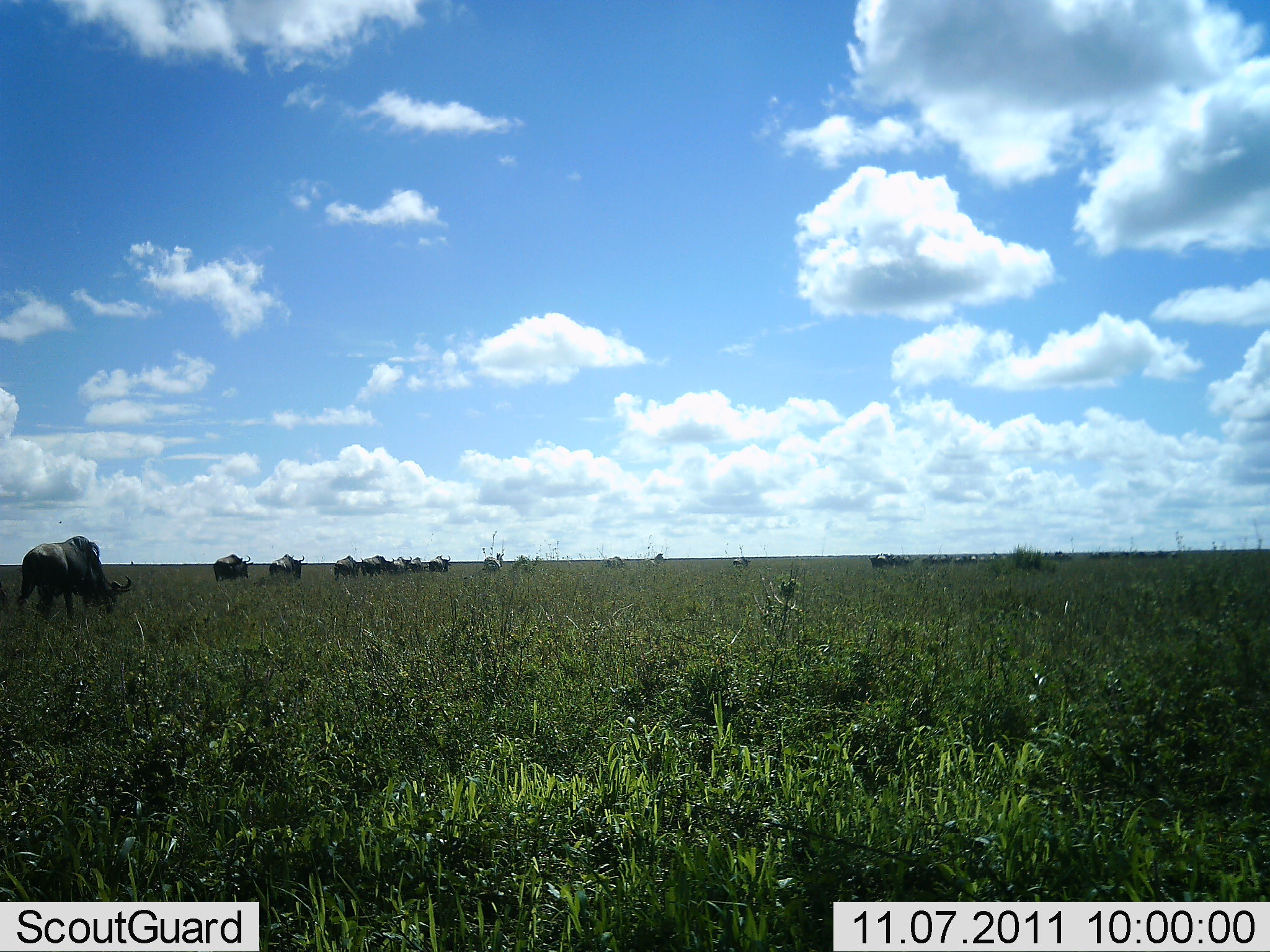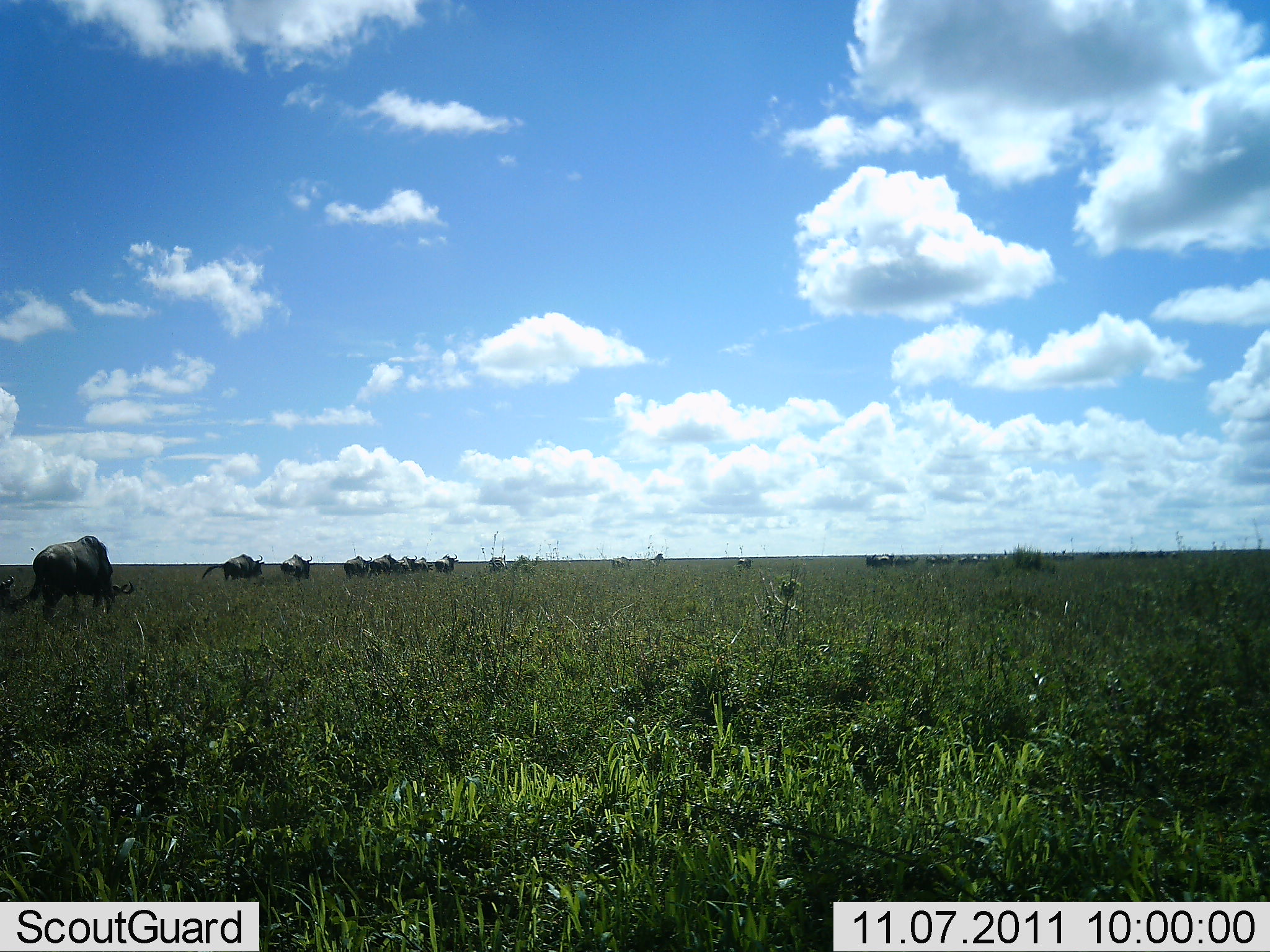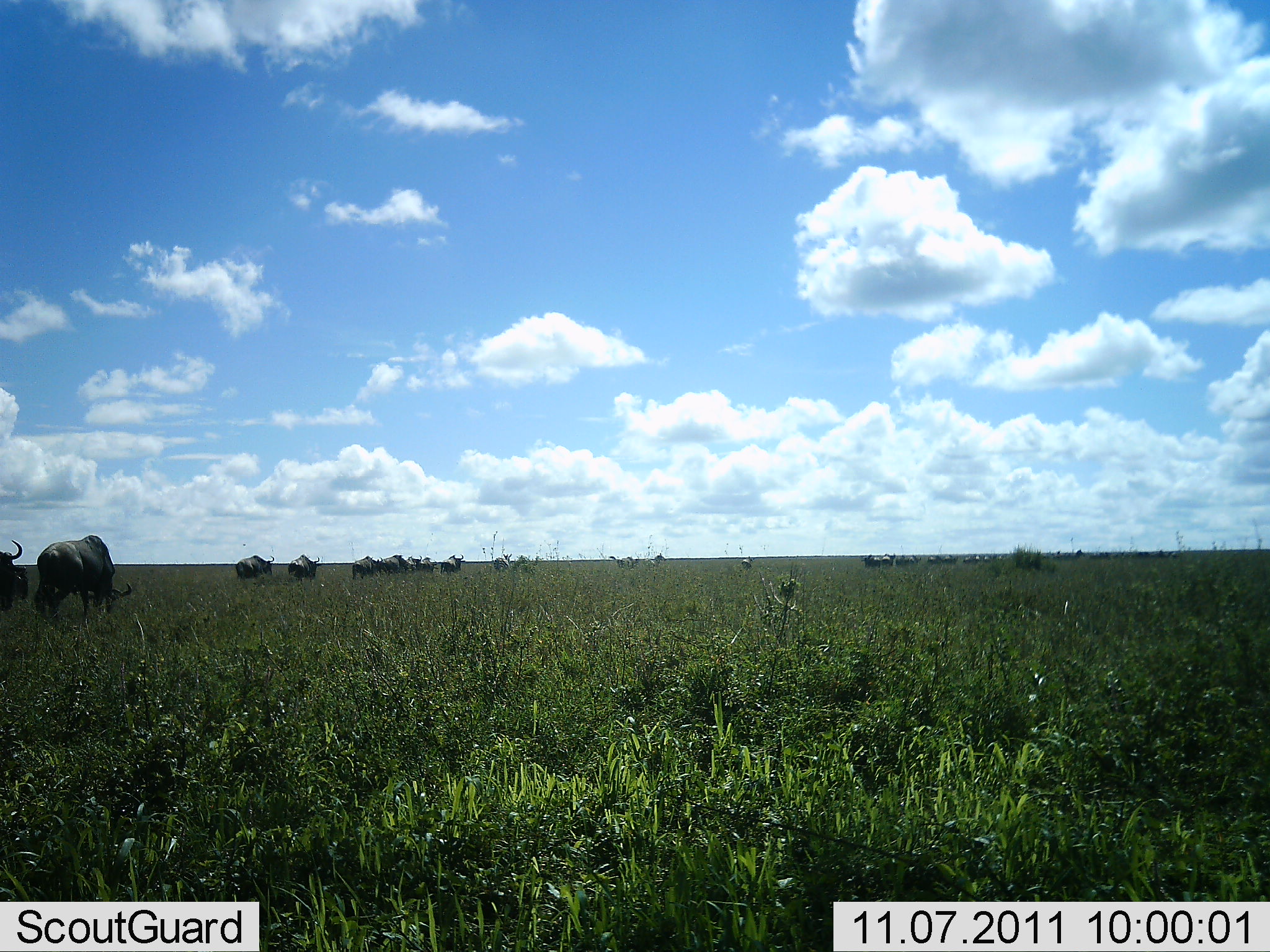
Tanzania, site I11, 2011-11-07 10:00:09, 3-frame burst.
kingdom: Animalia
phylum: Chordata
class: Mammalia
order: Artiodactyla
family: Bovidae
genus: Connochaetes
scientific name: Connochaetes taurinus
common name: blue wildebeest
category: wildebeest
Wildebeest (blue wildebeest) (Connochaetes taurinus), count 11-50. Behavior (volunteer vote fractions): standing 0%, resting 0%, moving 100%, interacting 0%. Young present (vote fraction): 0%. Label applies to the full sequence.